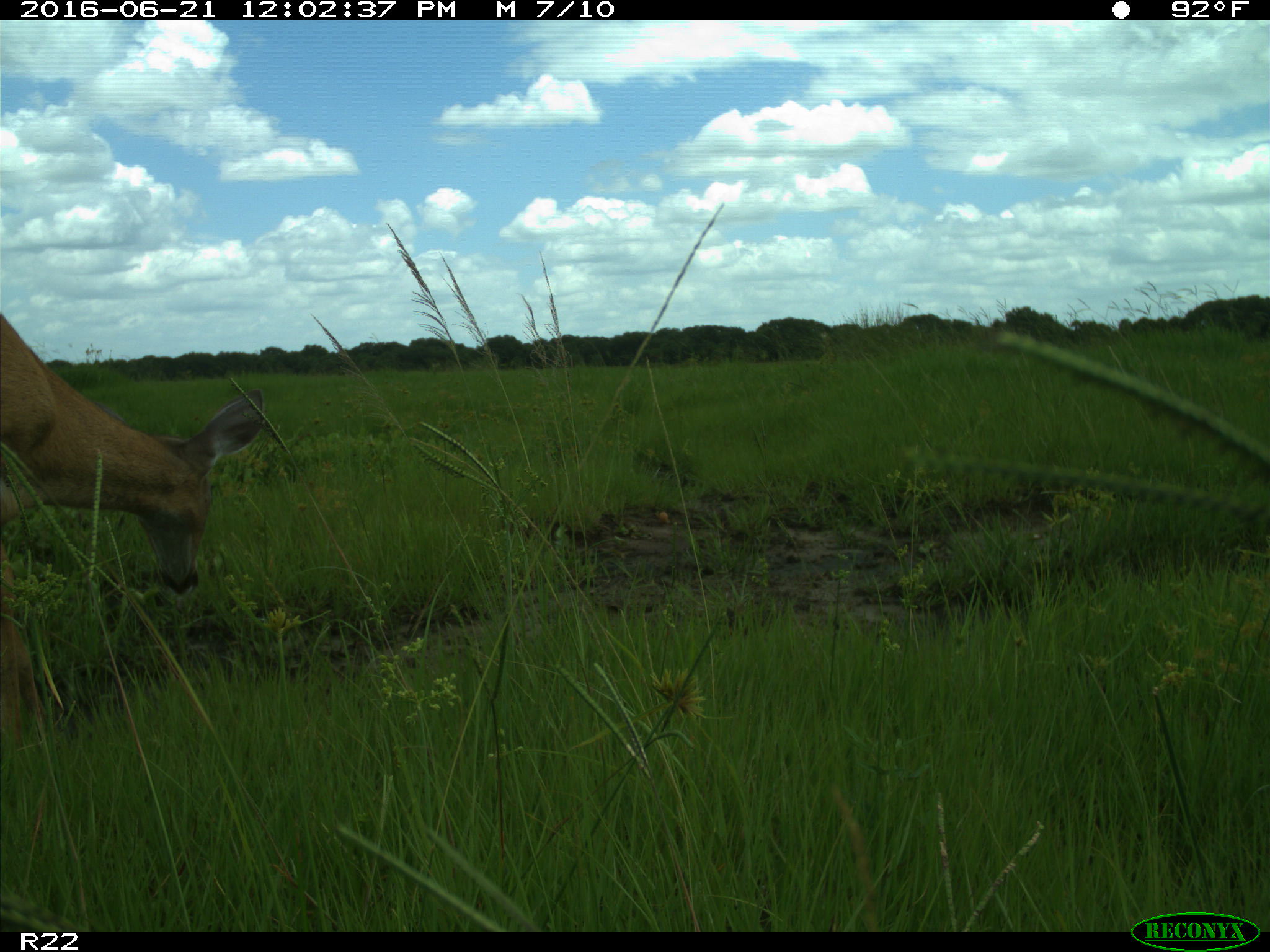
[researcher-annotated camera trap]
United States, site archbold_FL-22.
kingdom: Animalia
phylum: Chordata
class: Mammalia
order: Artiodactyla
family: Cervidae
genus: Odocoileus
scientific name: Odocoileus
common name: deer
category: unidentified deer